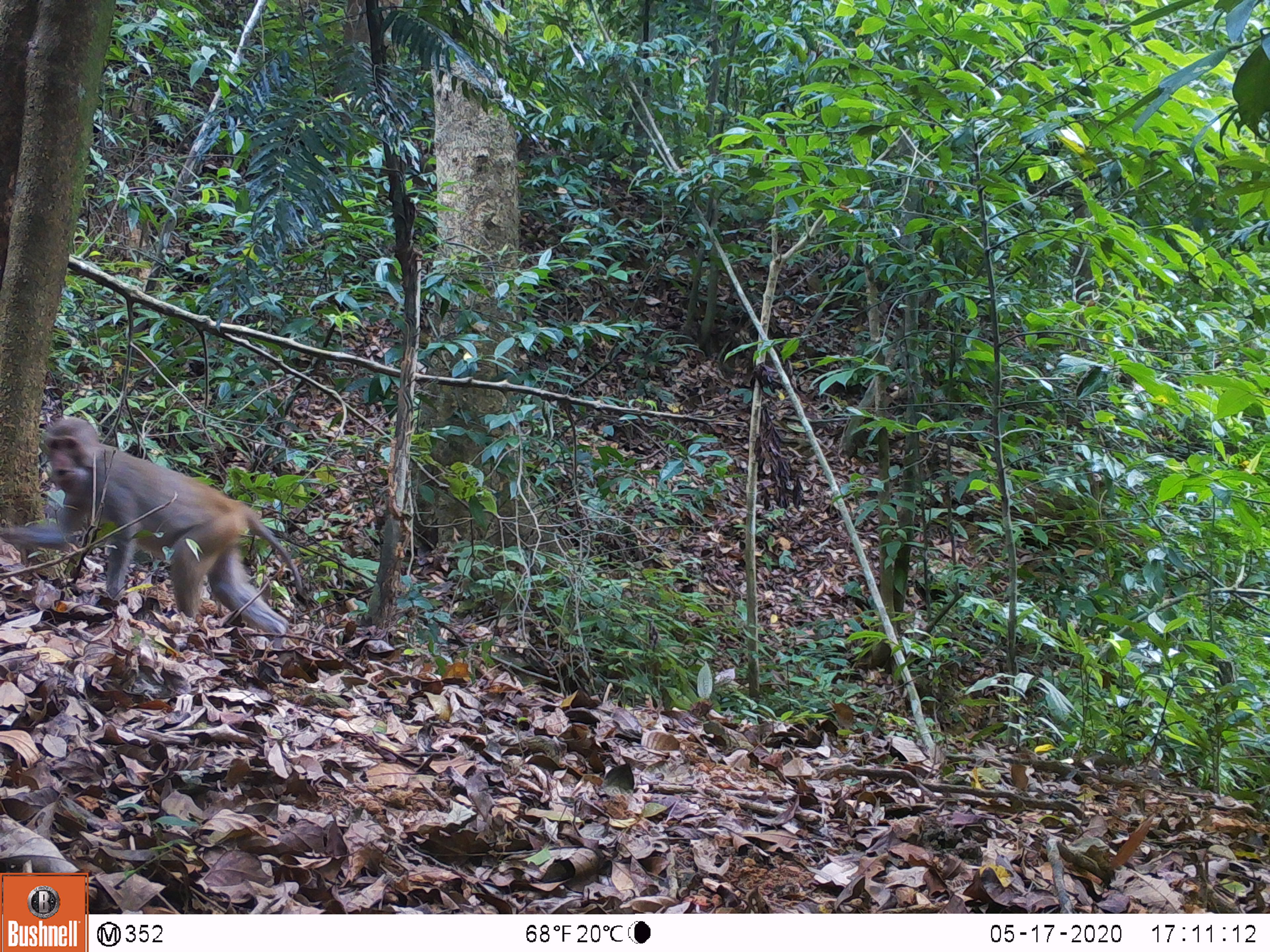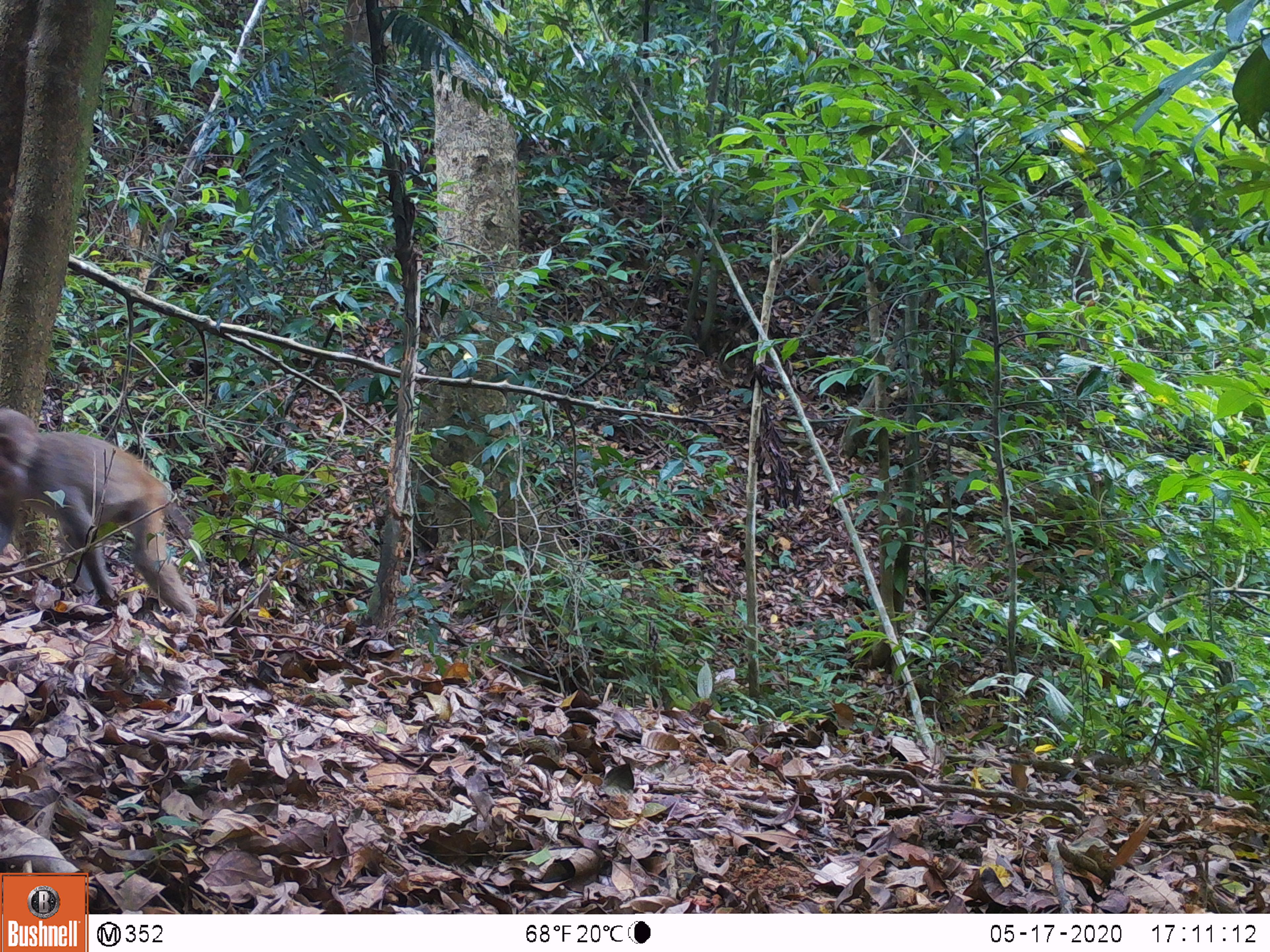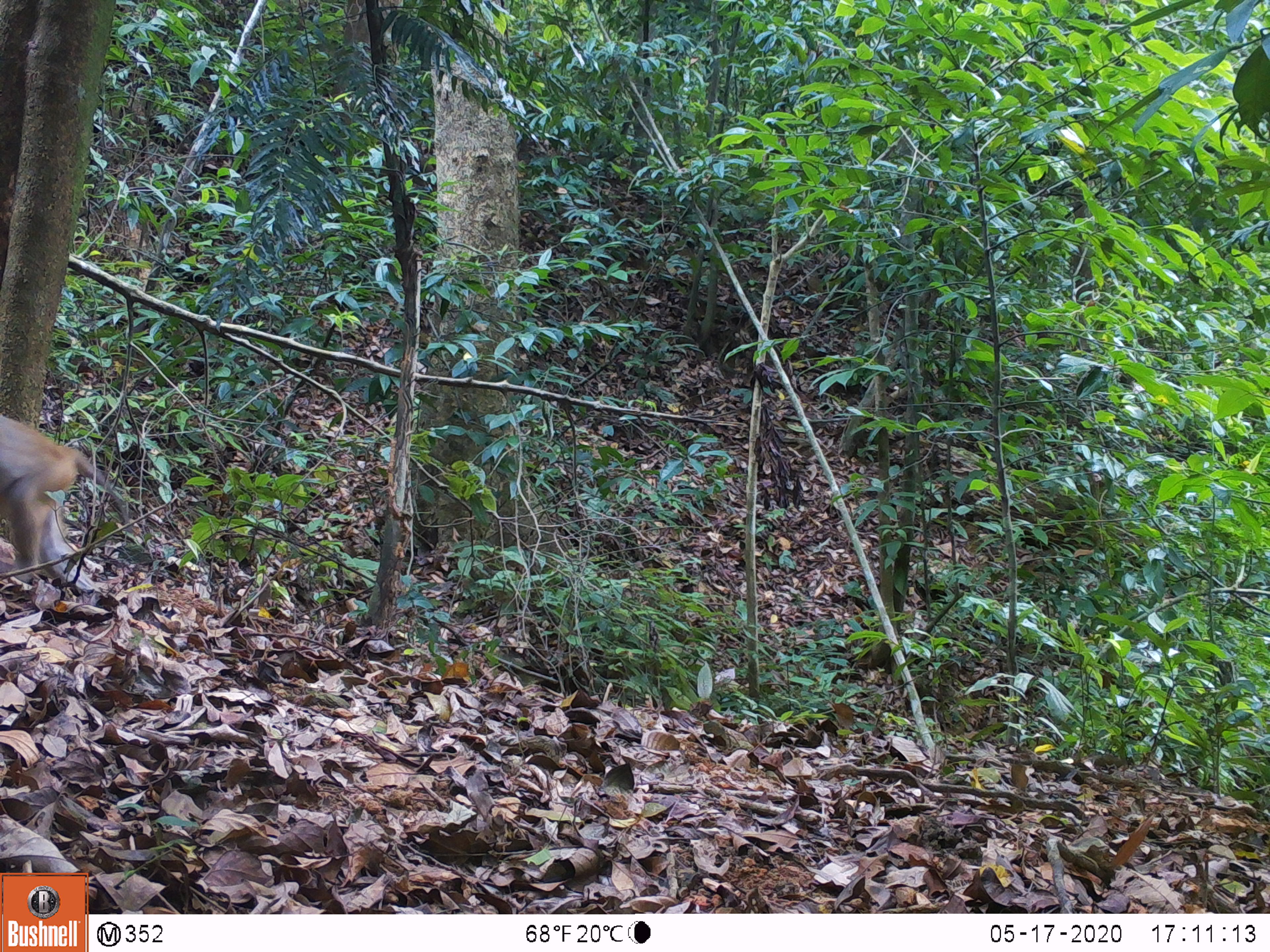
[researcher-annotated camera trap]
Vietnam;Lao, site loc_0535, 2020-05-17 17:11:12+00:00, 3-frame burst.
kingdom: Animalia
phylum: Chordata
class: Mammalia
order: Primates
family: Cercopithecidae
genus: Macaca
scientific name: Macaca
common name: macaques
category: assam or rhesus macaque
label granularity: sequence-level